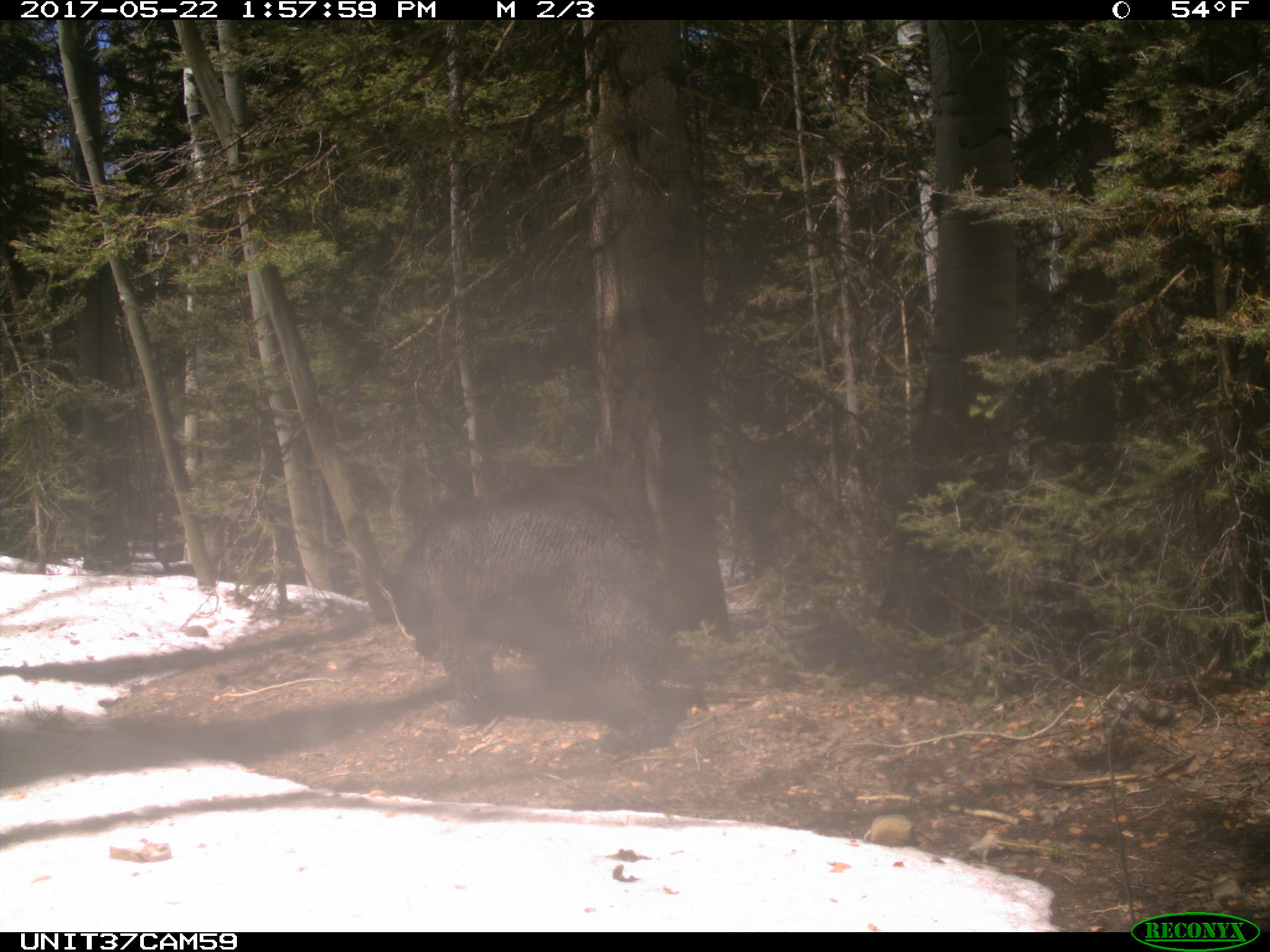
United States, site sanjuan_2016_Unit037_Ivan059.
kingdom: Animalia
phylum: Chordata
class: Mammalia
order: Carnivora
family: Ursidae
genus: Ursus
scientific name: Ursus americanus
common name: american black bear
Ursus americanus (american black bear).